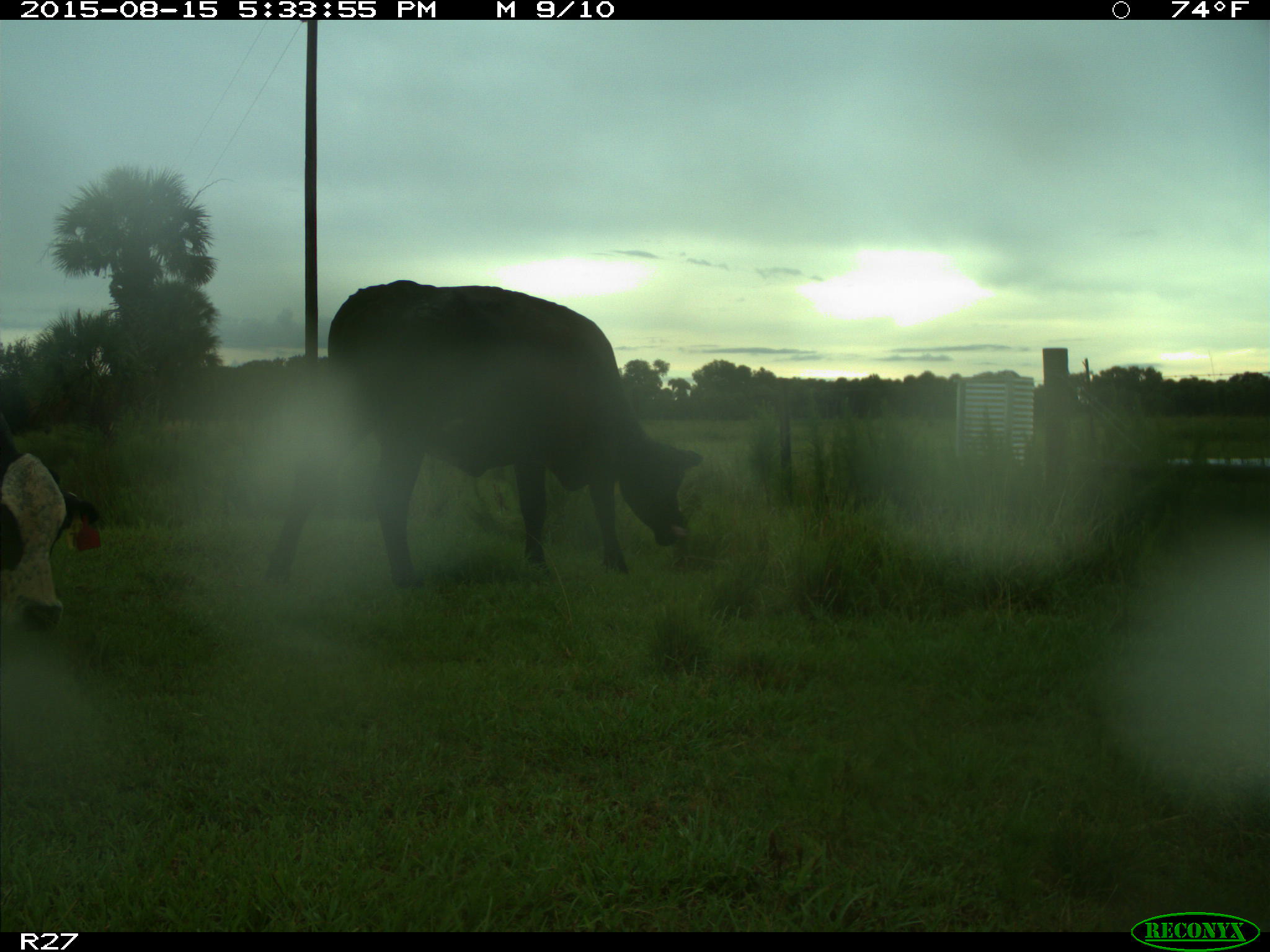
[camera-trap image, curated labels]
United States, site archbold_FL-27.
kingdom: Animalia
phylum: Chordata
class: Mammalia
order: Artiodactyla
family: Bovidae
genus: Bos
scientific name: Bos taurus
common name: domestic cow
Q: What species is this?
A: Bos taurus (domestic cow).